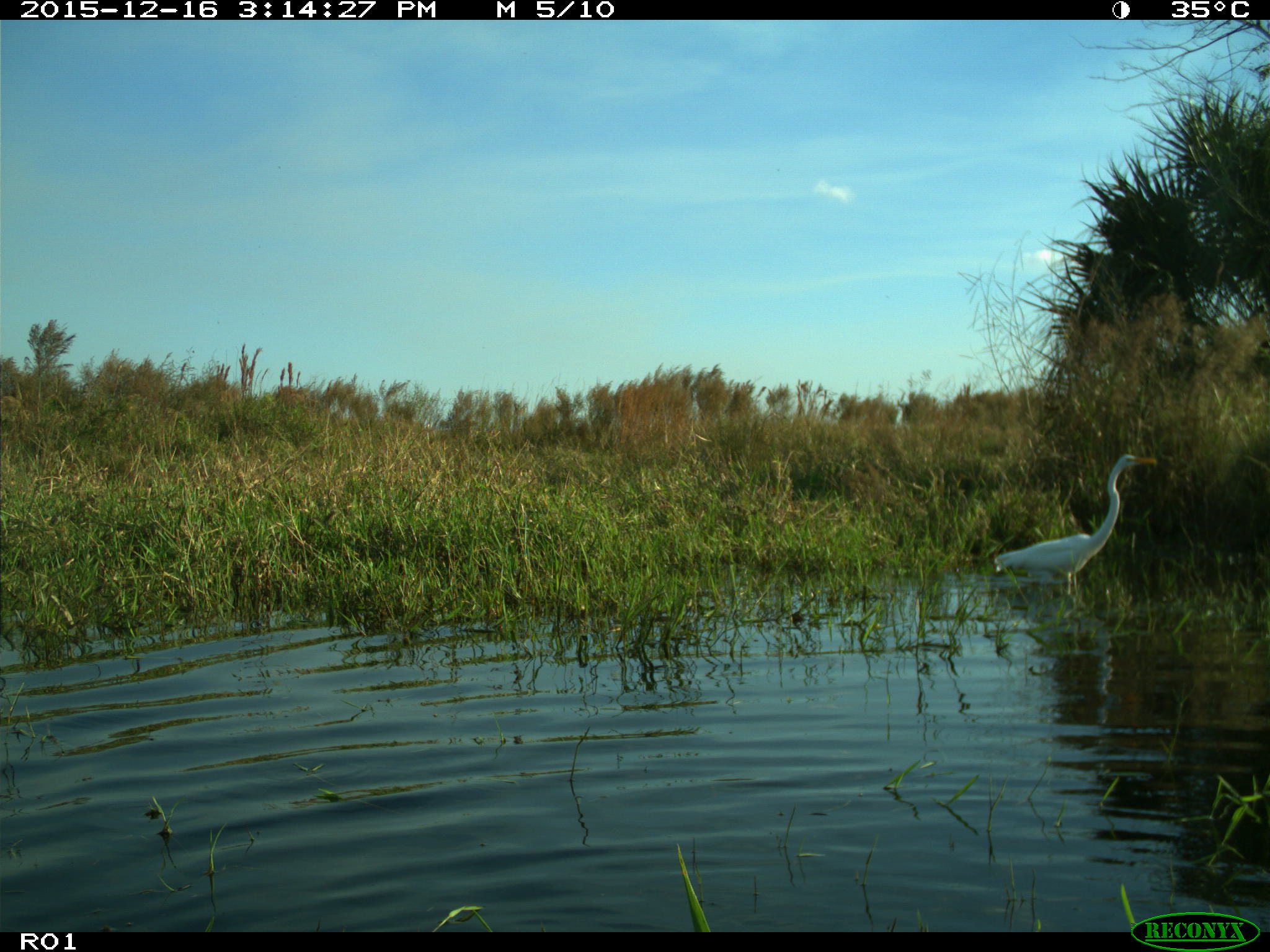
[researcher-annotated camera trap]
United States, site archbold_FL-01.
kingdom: Animalia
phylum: Chordata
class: Aves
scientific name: Aves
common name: birds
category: unidentified bird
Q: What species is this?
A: Unidentified bird (birds) (Aves).